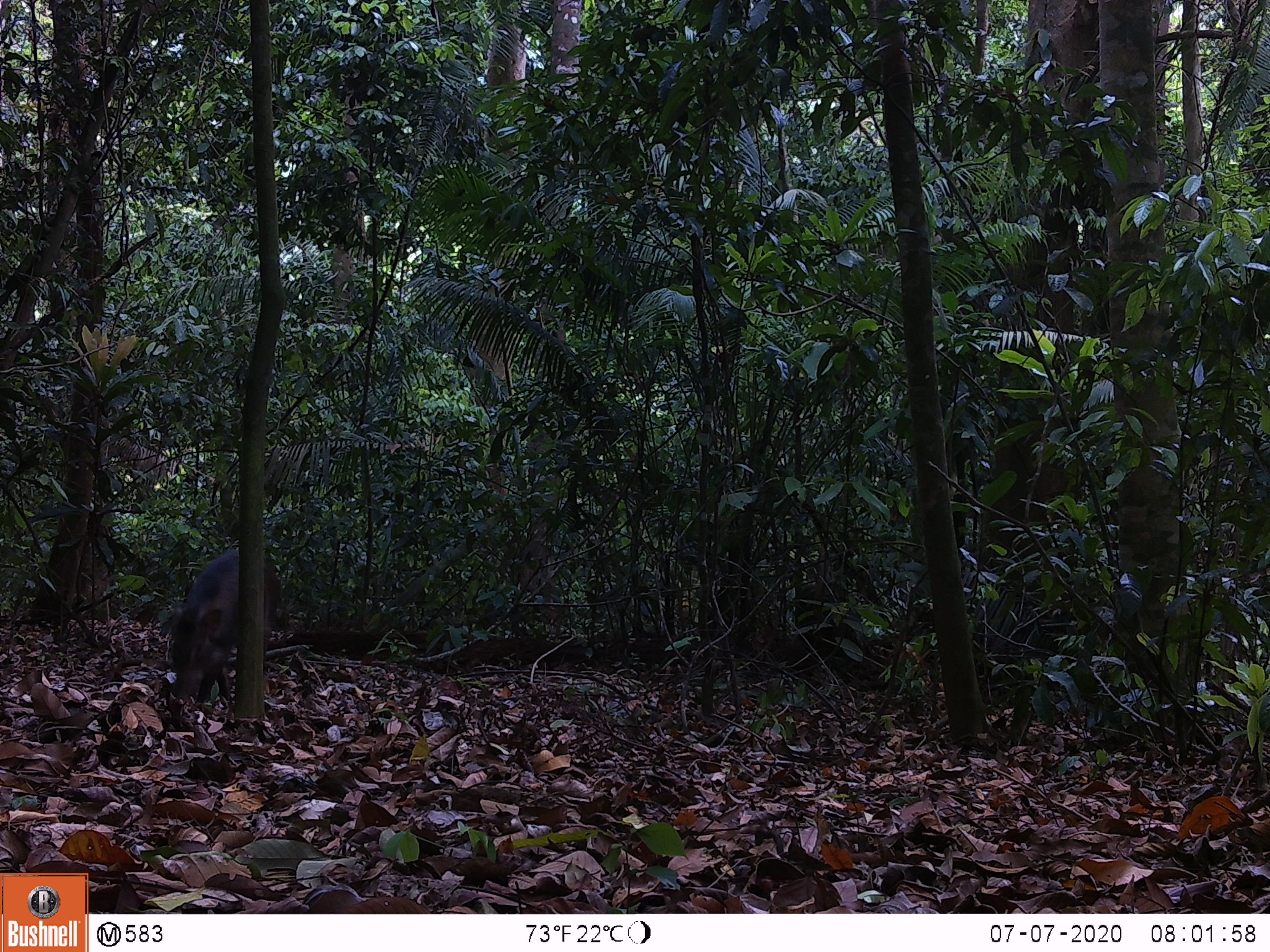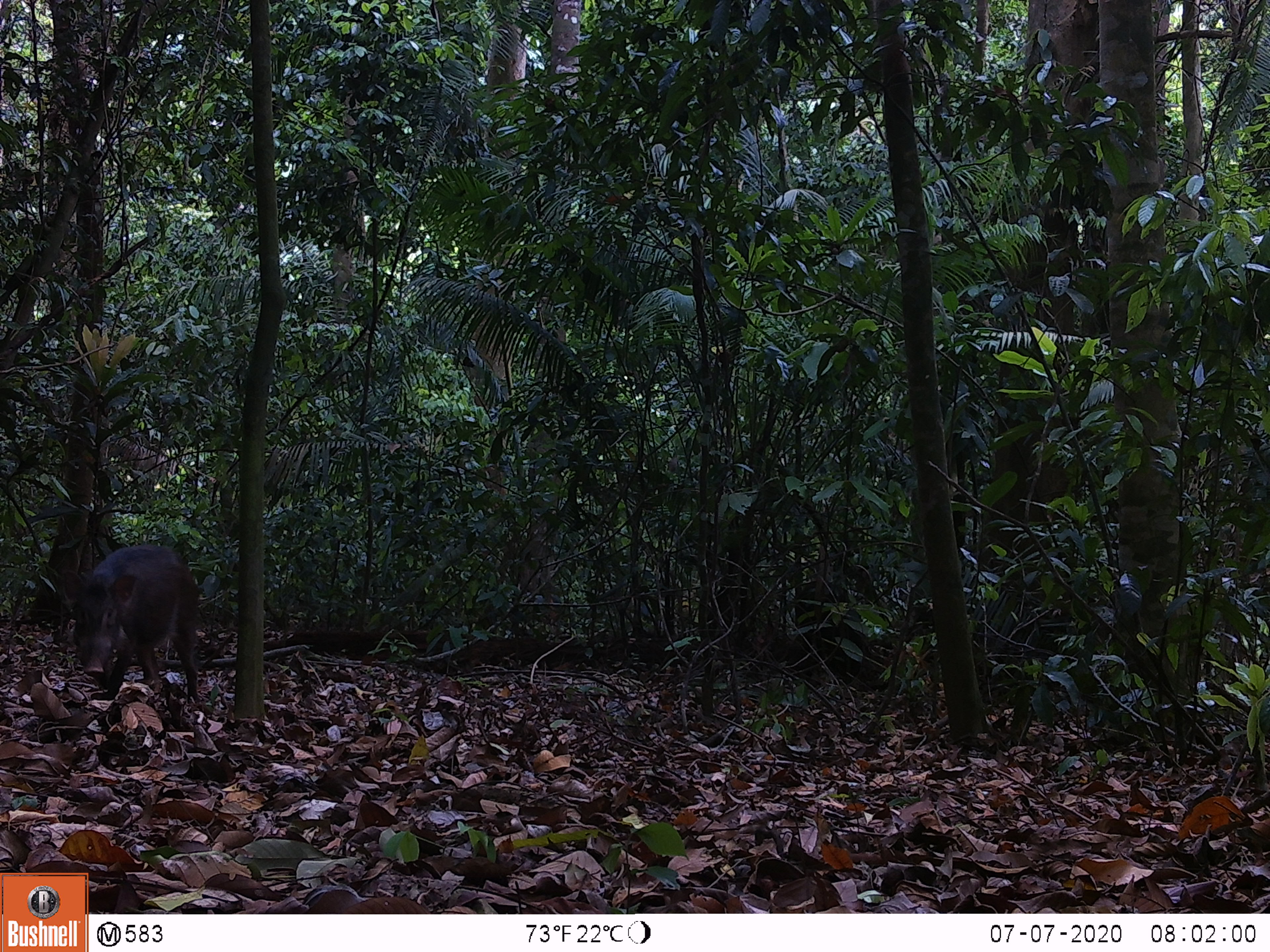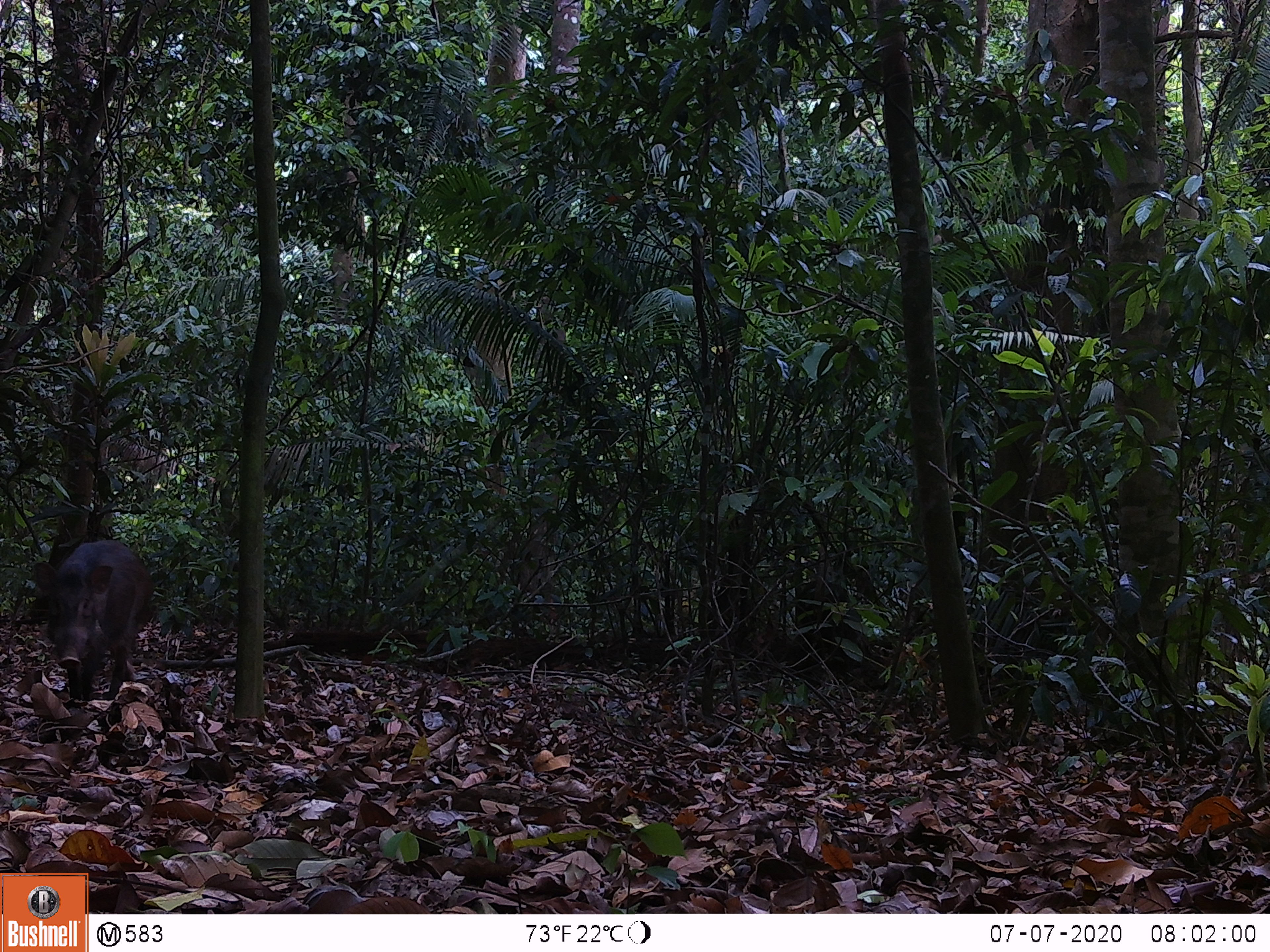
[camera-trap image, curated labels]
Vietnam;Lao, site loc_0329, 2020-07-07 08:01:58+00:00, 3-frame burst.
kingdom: Animalia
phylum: Chordata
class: Mammalia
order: Artiodactyla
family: Suidae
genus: Sus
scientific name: Sus scrofa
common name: eurasian wild pig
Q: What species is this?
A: Eurasian wild pig (Sus scrofa).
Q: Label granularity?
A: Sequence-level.